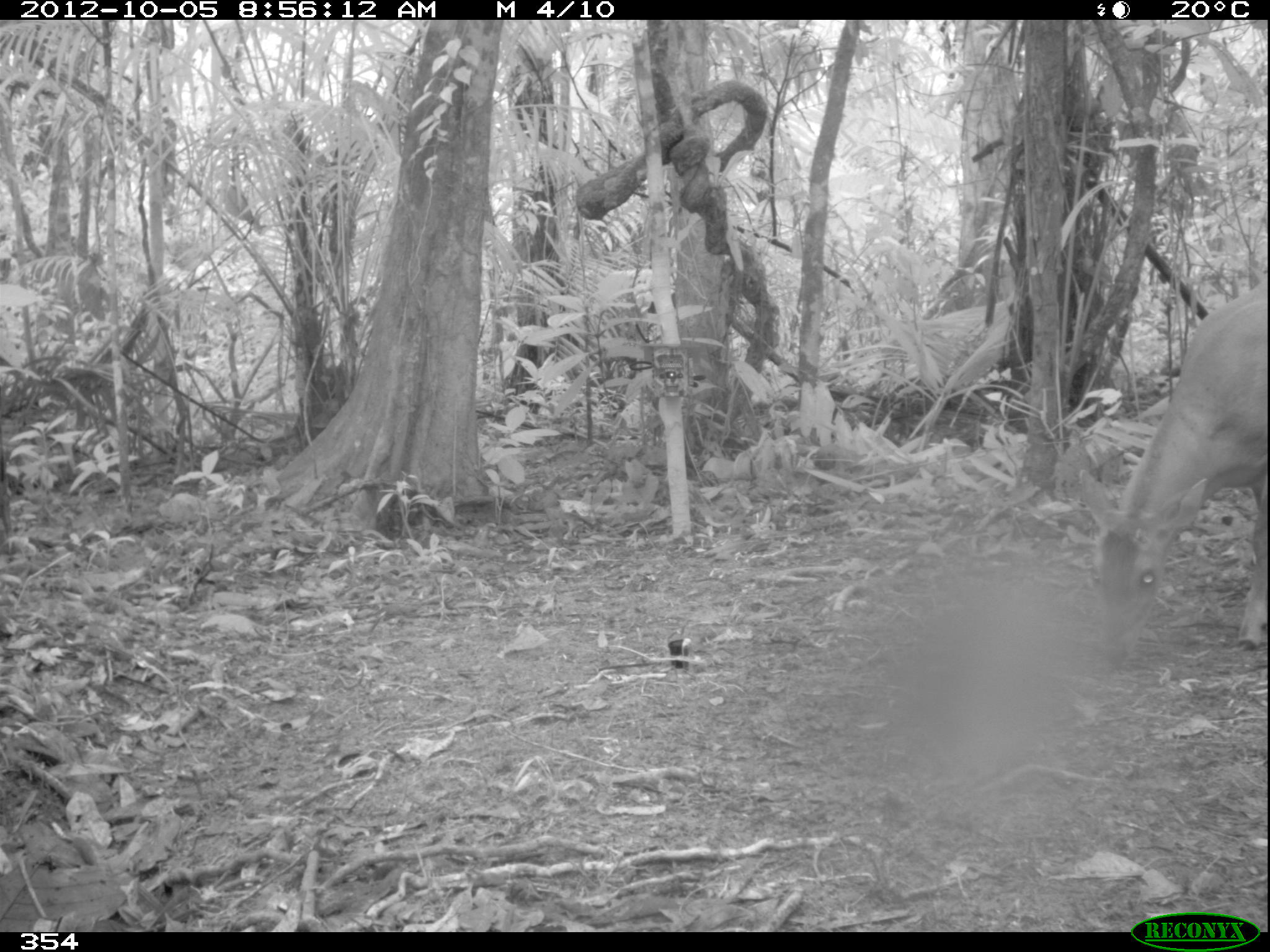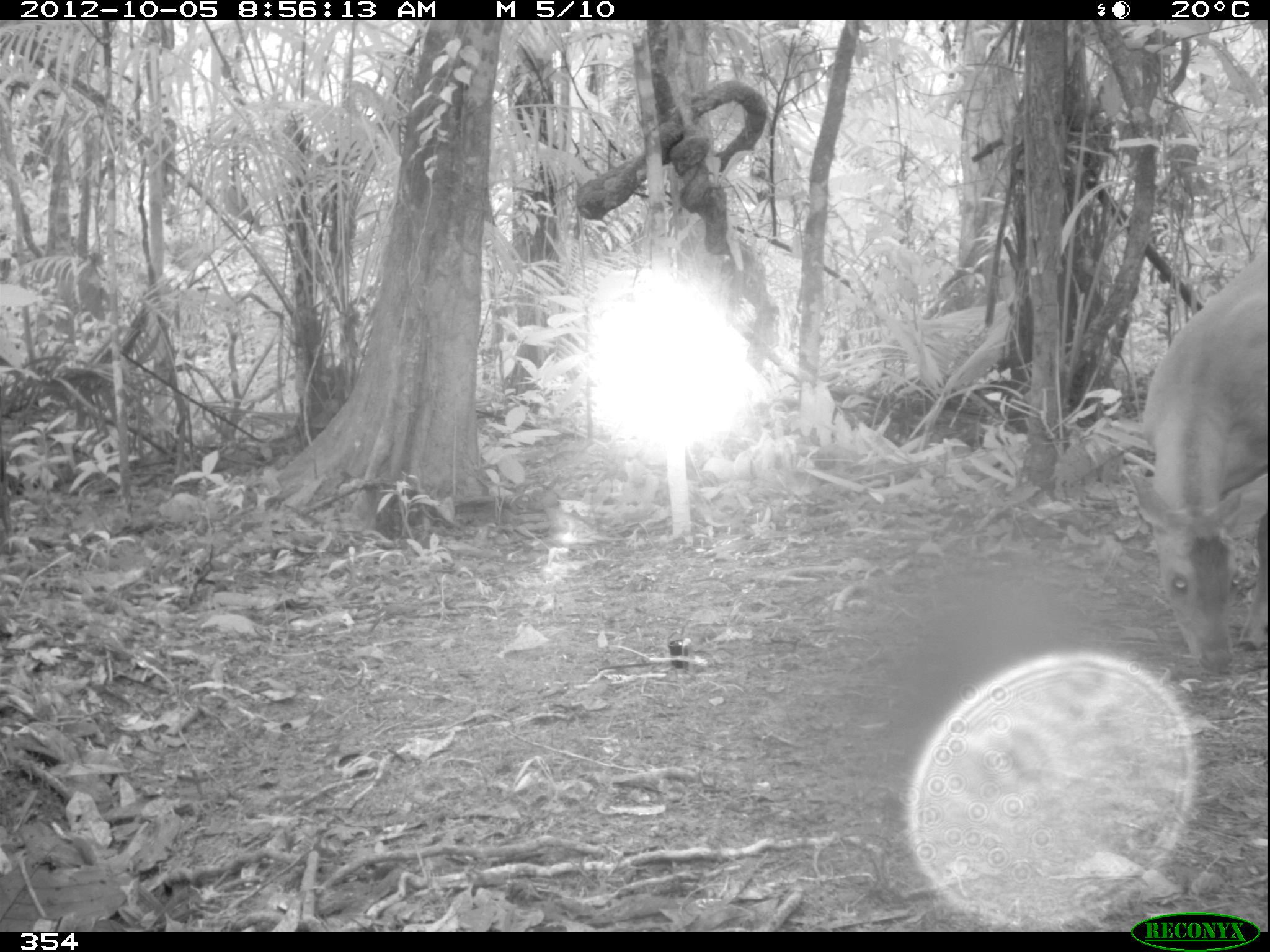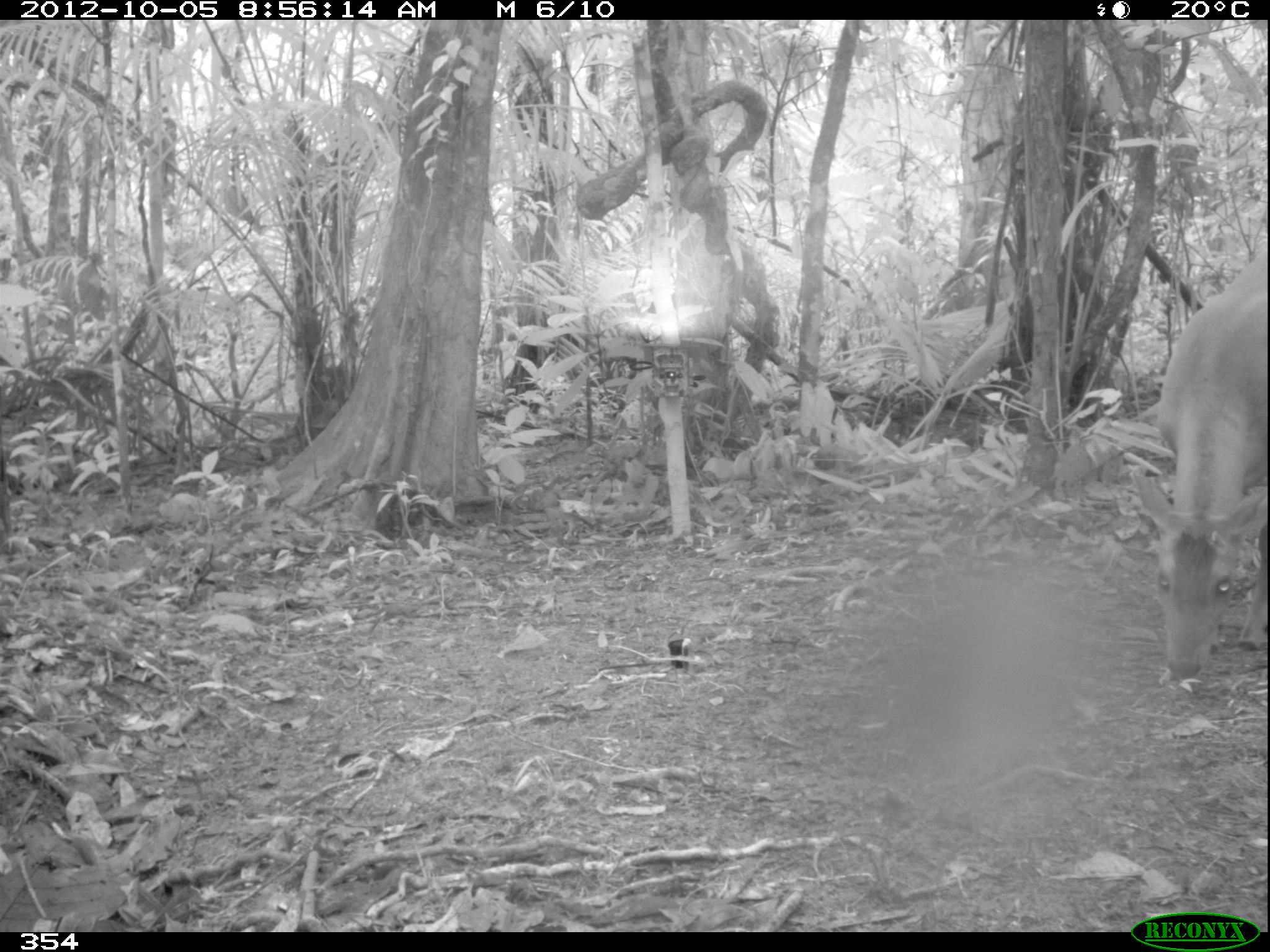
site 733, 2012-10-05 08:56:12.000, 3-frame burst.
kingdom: Animalia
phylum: Chordata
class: Mammalia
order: Artiodactyla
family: Cervidae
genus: Mazama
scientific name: Mazama americana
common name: red brocket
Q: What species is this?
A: Mazama americana (red brocket).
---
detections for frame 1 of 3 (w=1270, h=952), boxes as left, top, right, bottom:
mazama americana: 1075, 273, 1268, 668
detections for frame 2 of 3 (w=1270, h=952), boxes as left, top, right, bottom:
mazama americana: 1119, 239, 1263, 673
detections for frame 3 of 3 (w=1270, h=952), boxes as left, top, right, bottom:
mazama americana: 1128, 238, 1264, 681